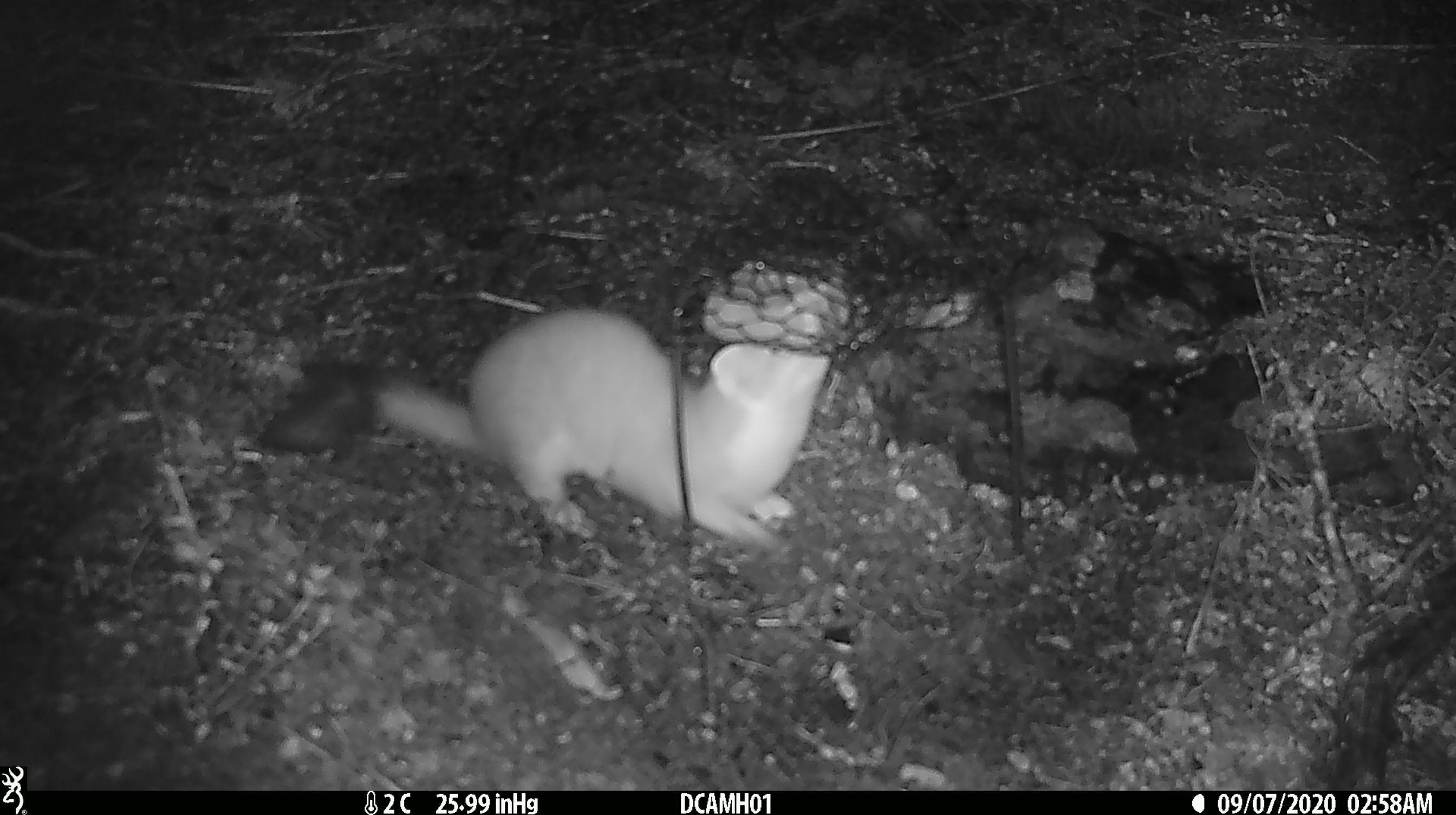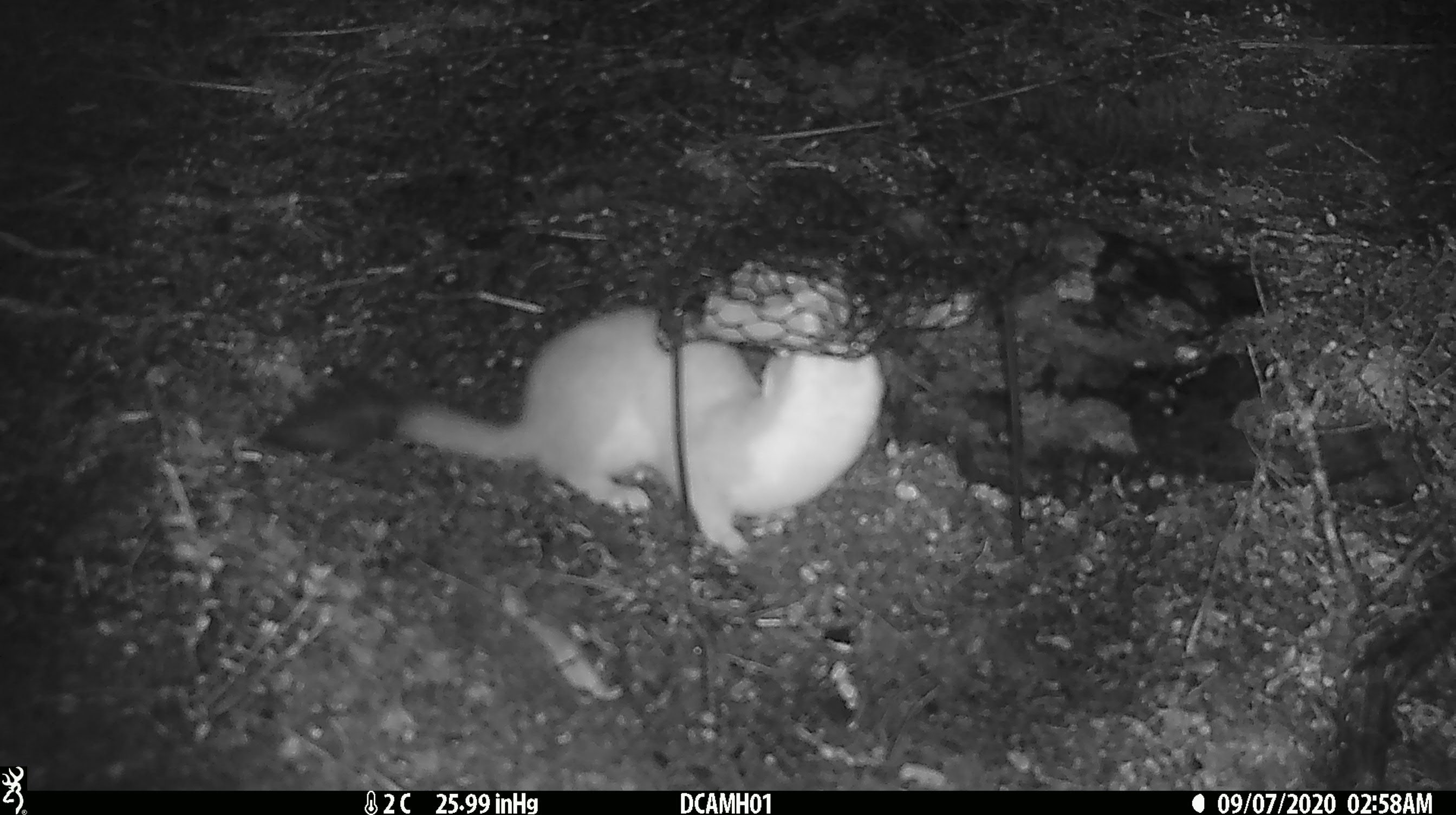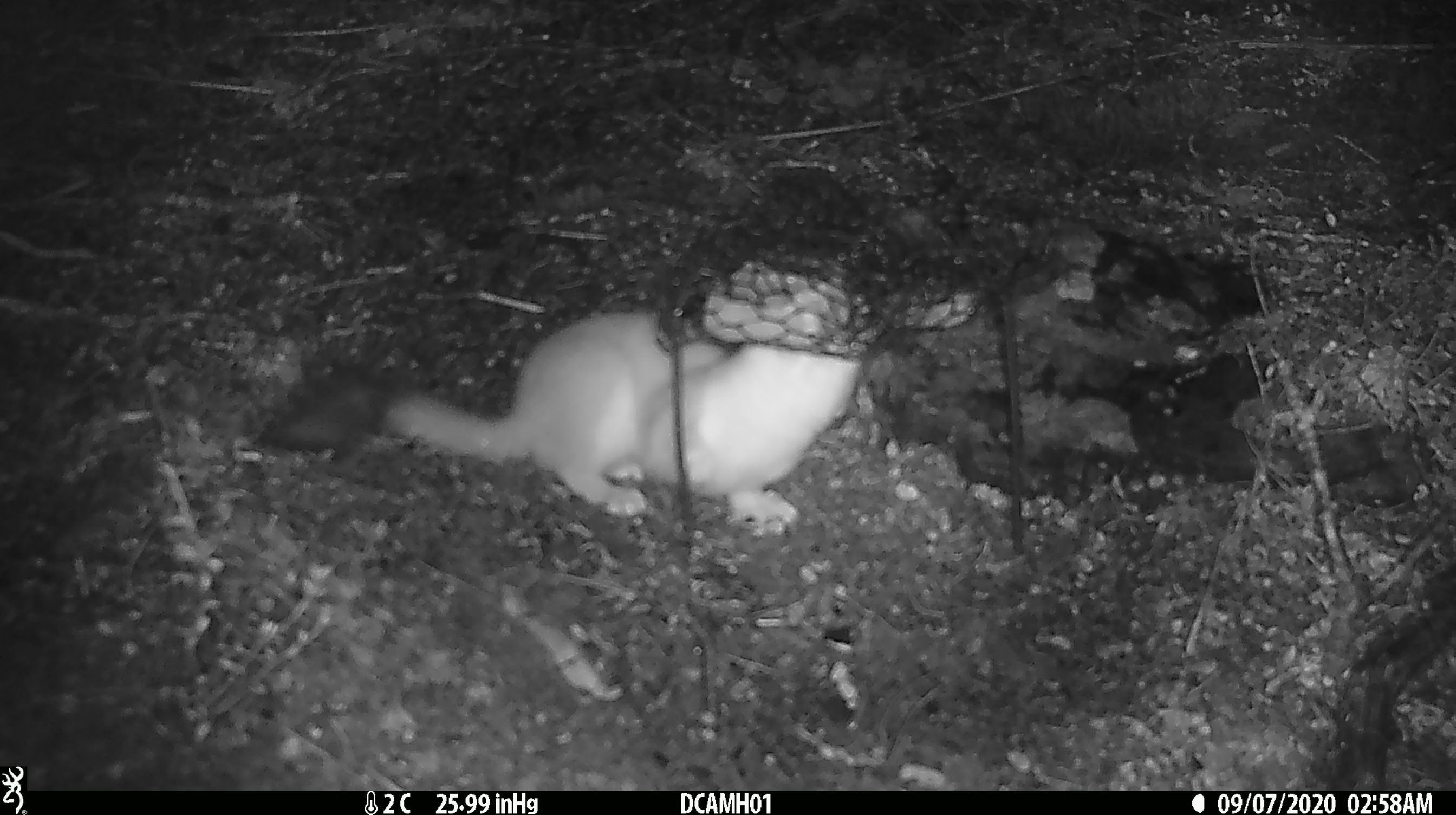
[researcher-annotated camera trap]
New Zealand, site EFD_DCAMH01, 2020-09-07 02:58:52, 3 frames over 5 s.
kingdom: Animalia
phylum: Chordata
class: Mammalia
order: Carnivora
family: Mustelidae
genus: Mustela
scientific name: Mustela erminea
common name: stoat